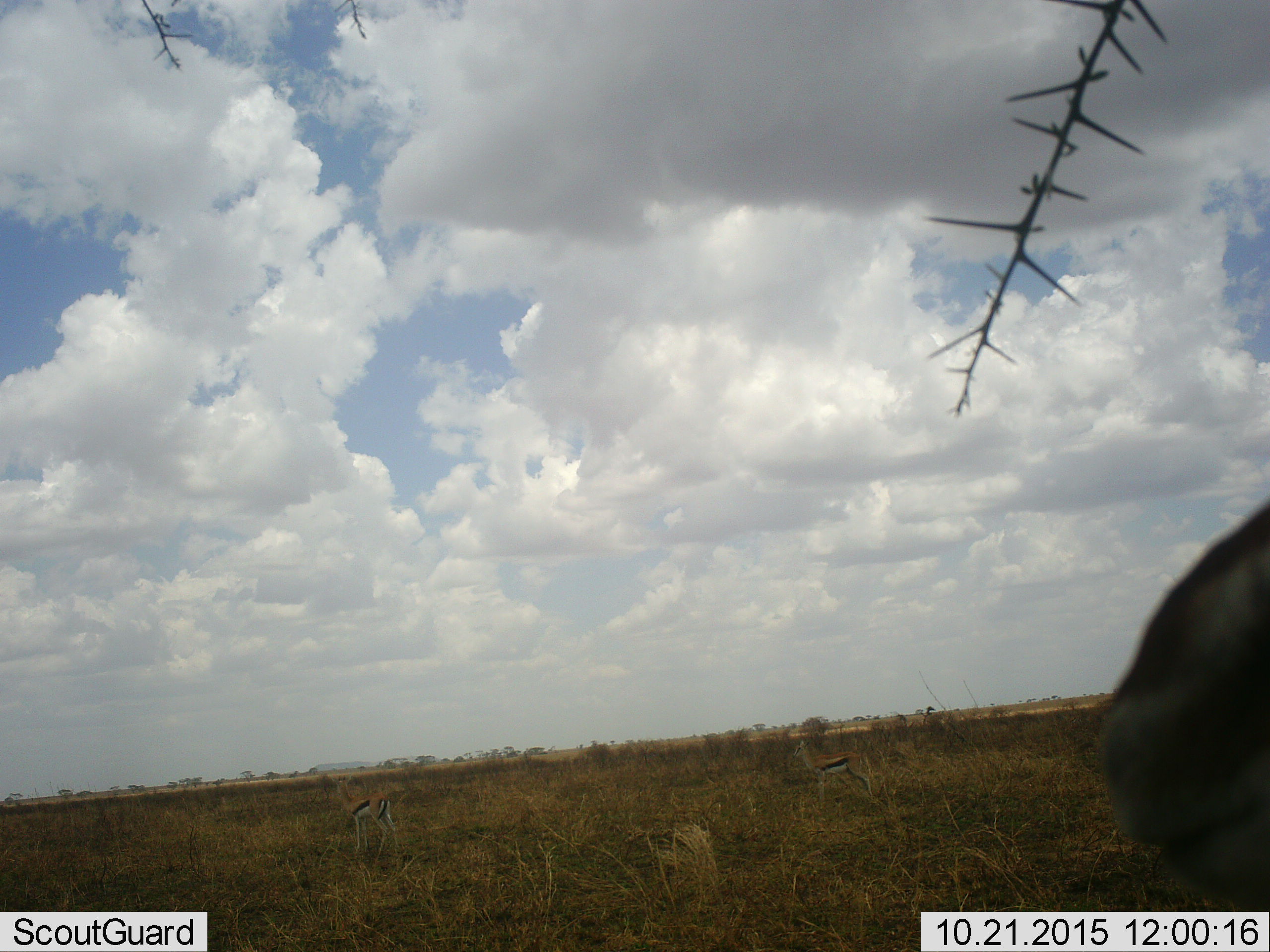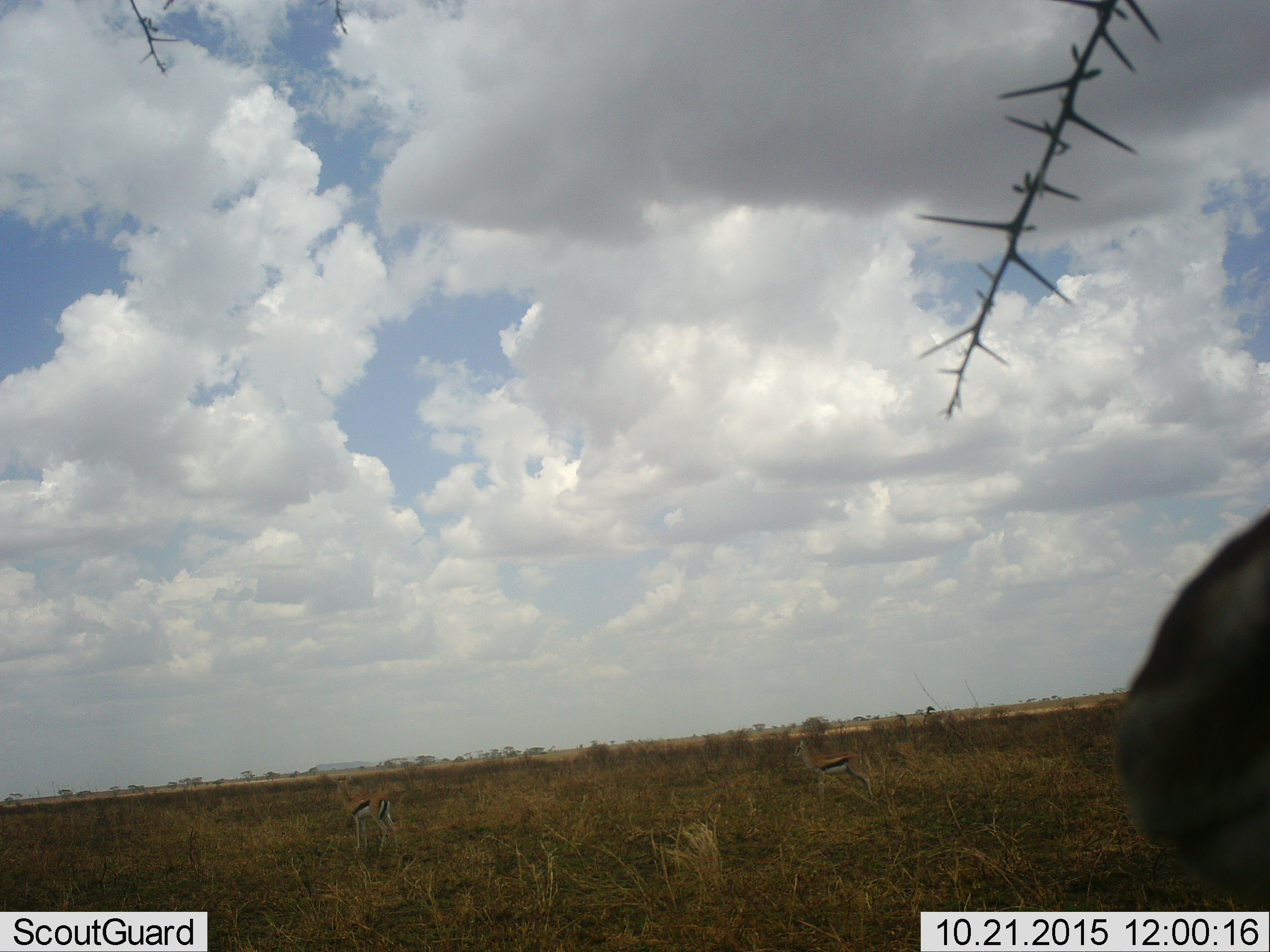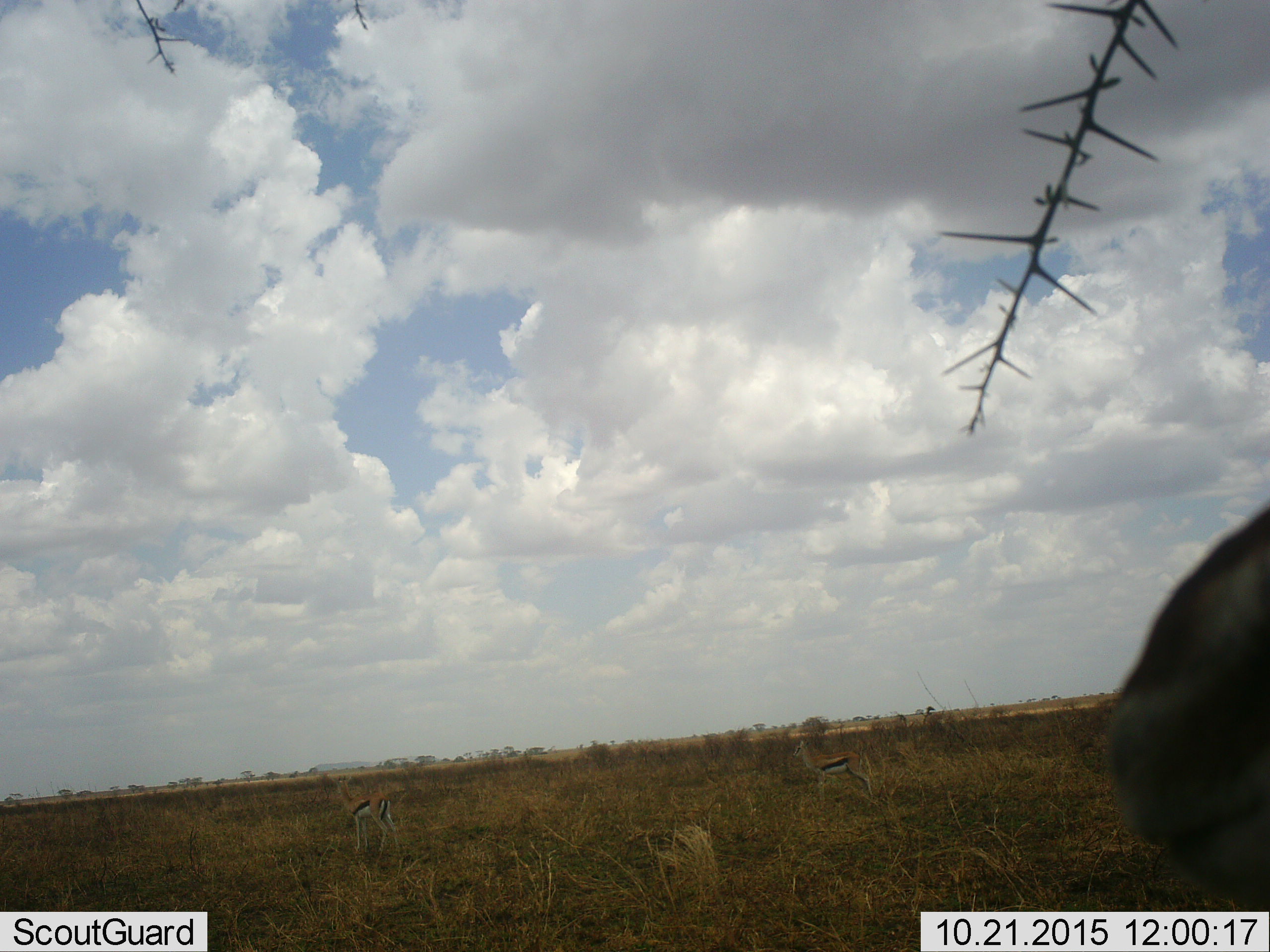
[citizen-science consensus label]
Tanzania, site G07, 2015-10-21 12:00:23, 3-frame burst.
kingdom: Animalia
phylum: Chordata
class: Mammalia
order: Artiodactyla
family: Bovidae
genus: Eudorcas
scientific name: Eudorcas thomsonii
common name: thomson's gazelle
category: gazellethomsons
Gazellethomsons (thomson's gazelle) (Eudorcas thomsonii), count 3. Behavior (volunteer vote fractions): standing 100%, resting 0%, moving 0%, interacting 0%. Young present (vote fraction): 0%. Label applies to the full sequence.